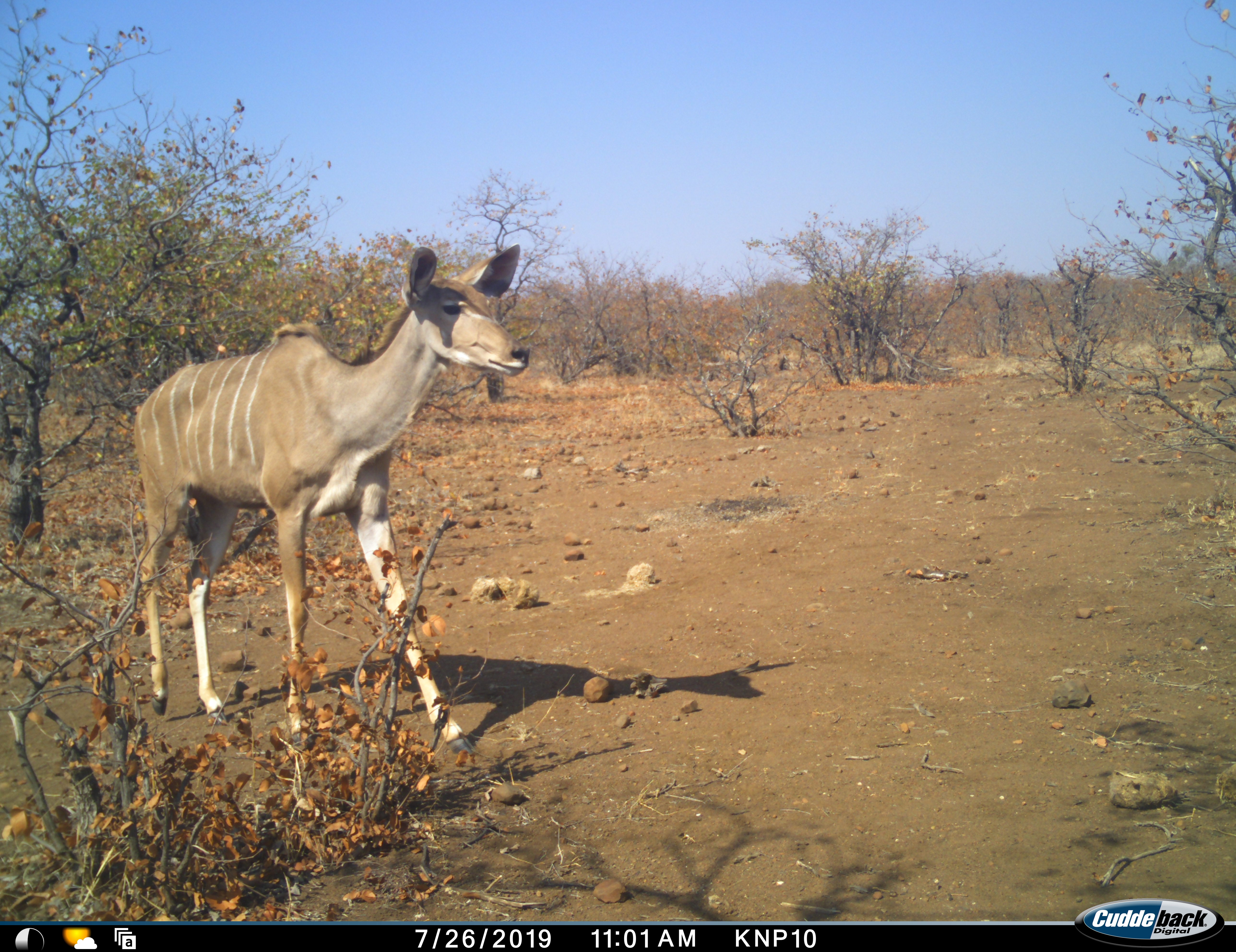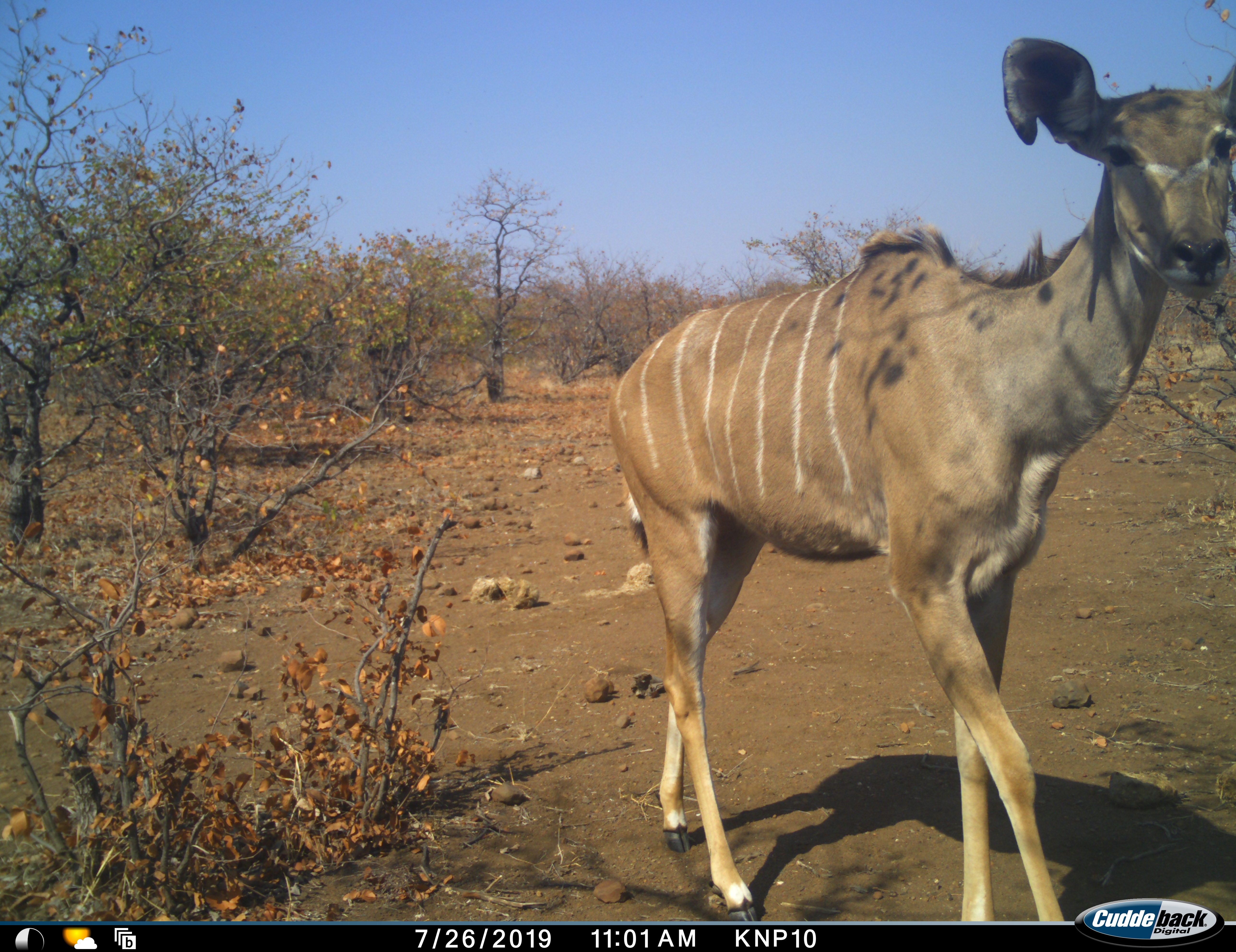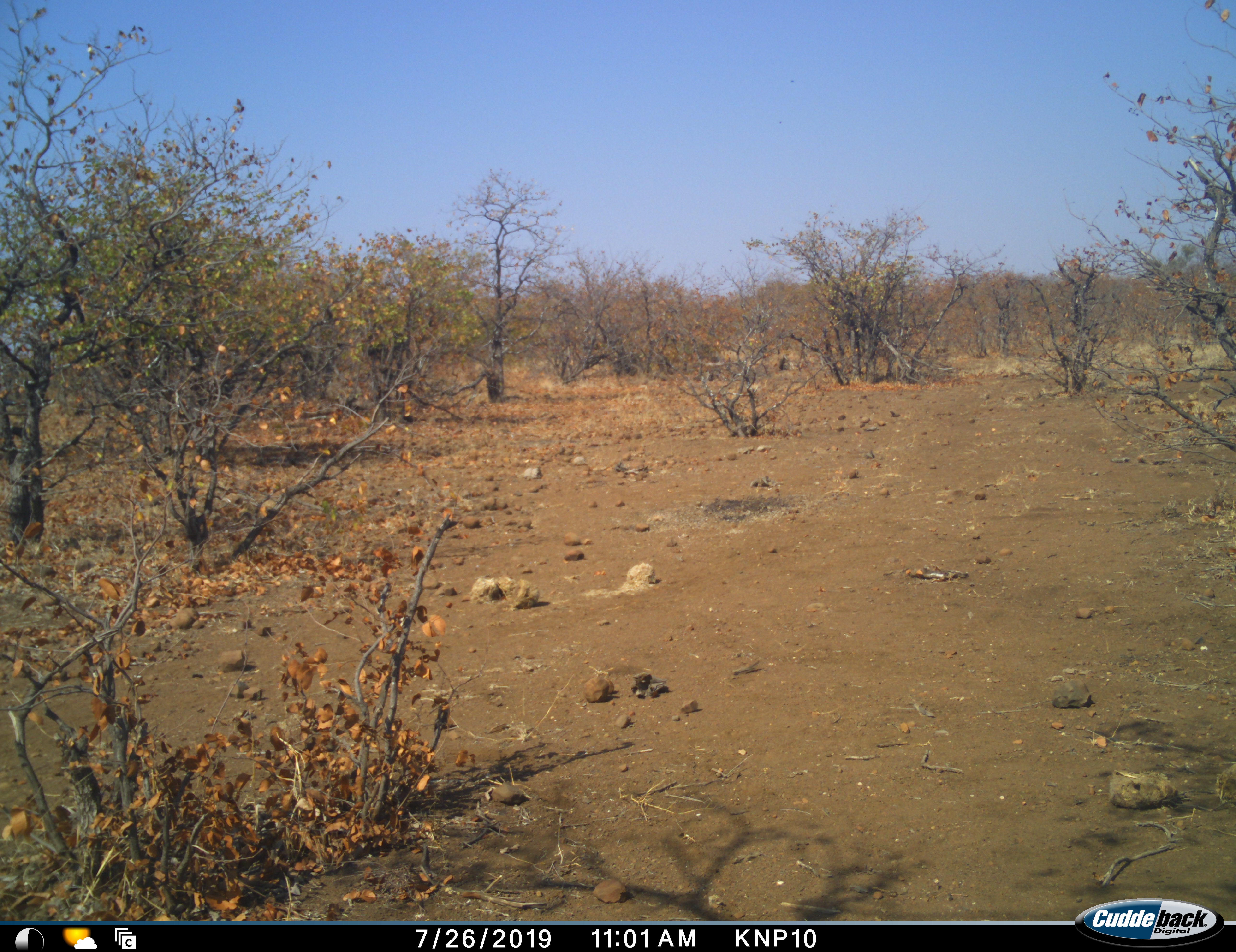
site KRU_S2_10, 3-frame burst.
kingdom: Animalia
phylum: Chordata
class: Mammalia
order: Artiodactyla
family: Bovidae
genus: Tragelaphus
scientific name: Tragelaphus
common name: kudu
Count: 1.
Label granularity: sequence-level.